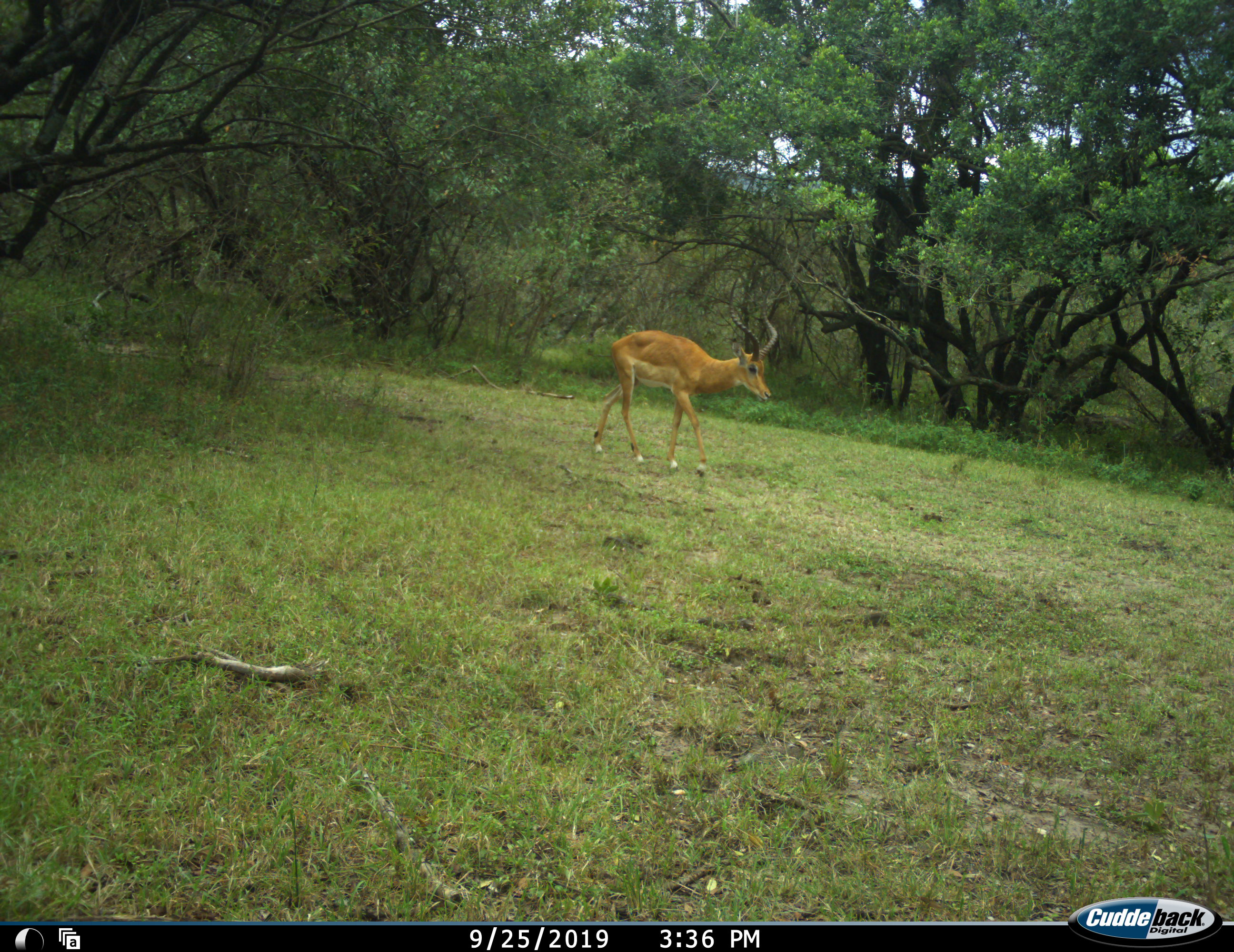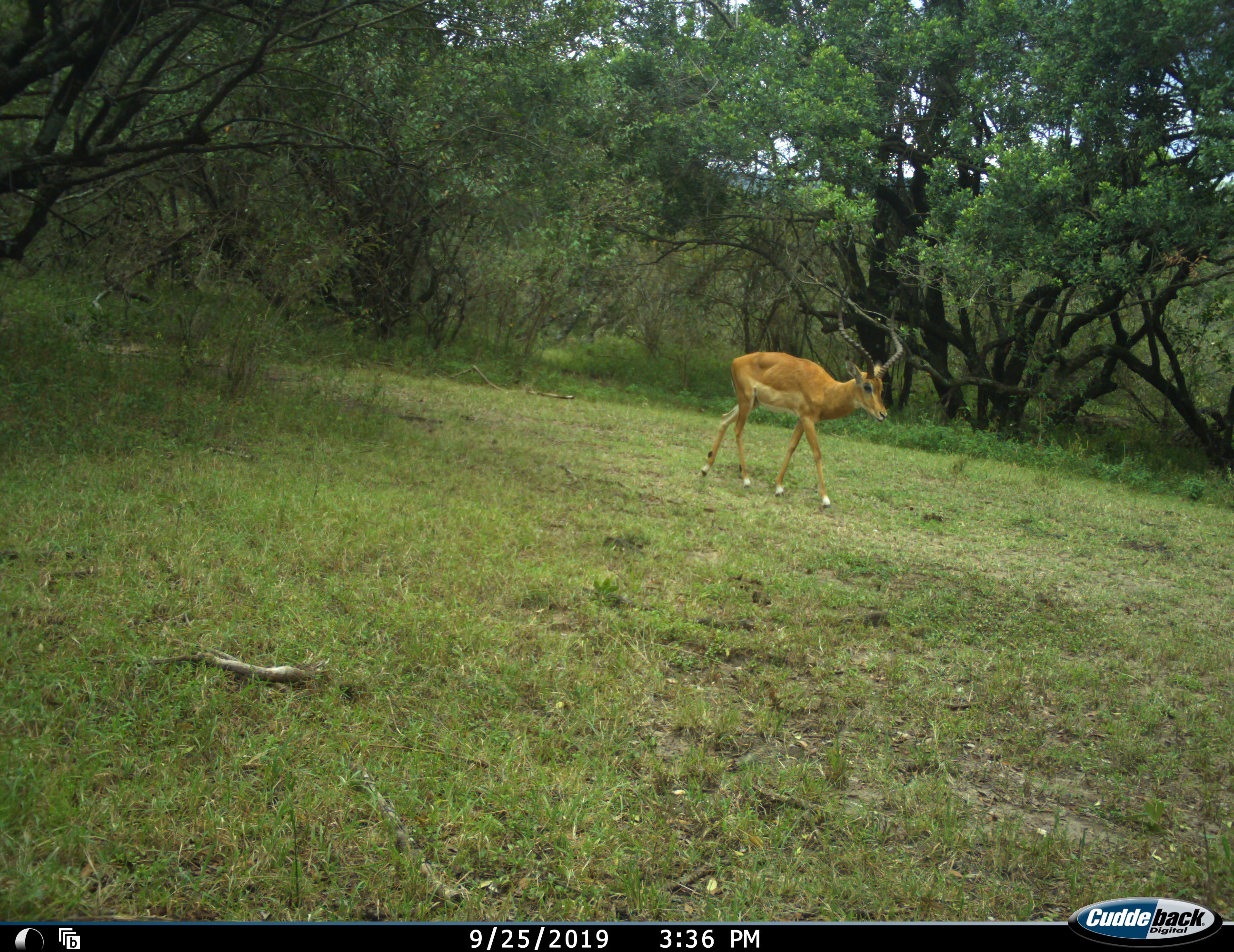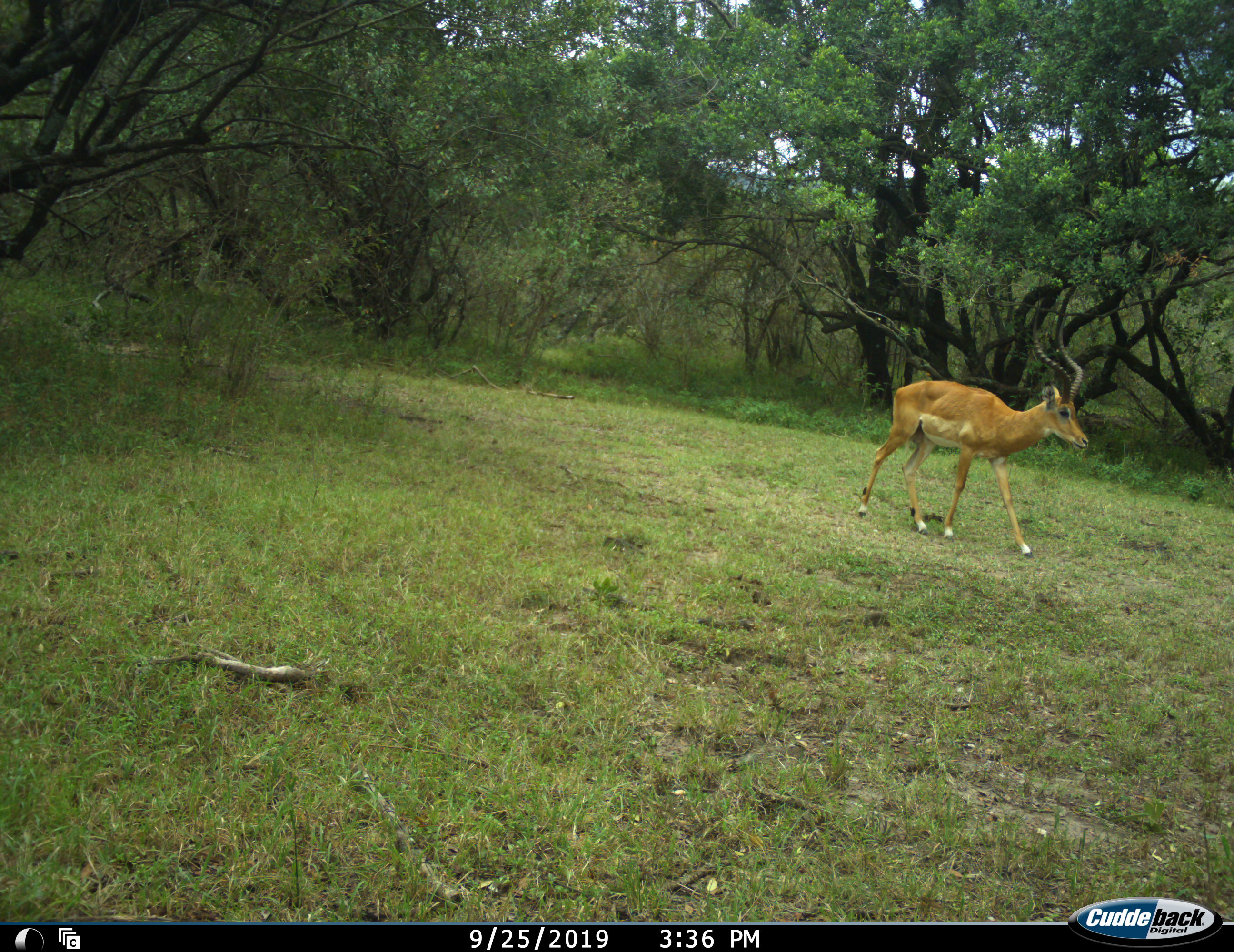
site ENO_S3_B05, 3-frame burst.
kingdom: Animalia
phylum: Chordata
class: Mammalia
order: Artiodactyla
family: Bovidae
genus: Aepyceros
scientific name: Aepyceros melampus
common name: impala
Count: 1.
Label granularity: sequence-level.